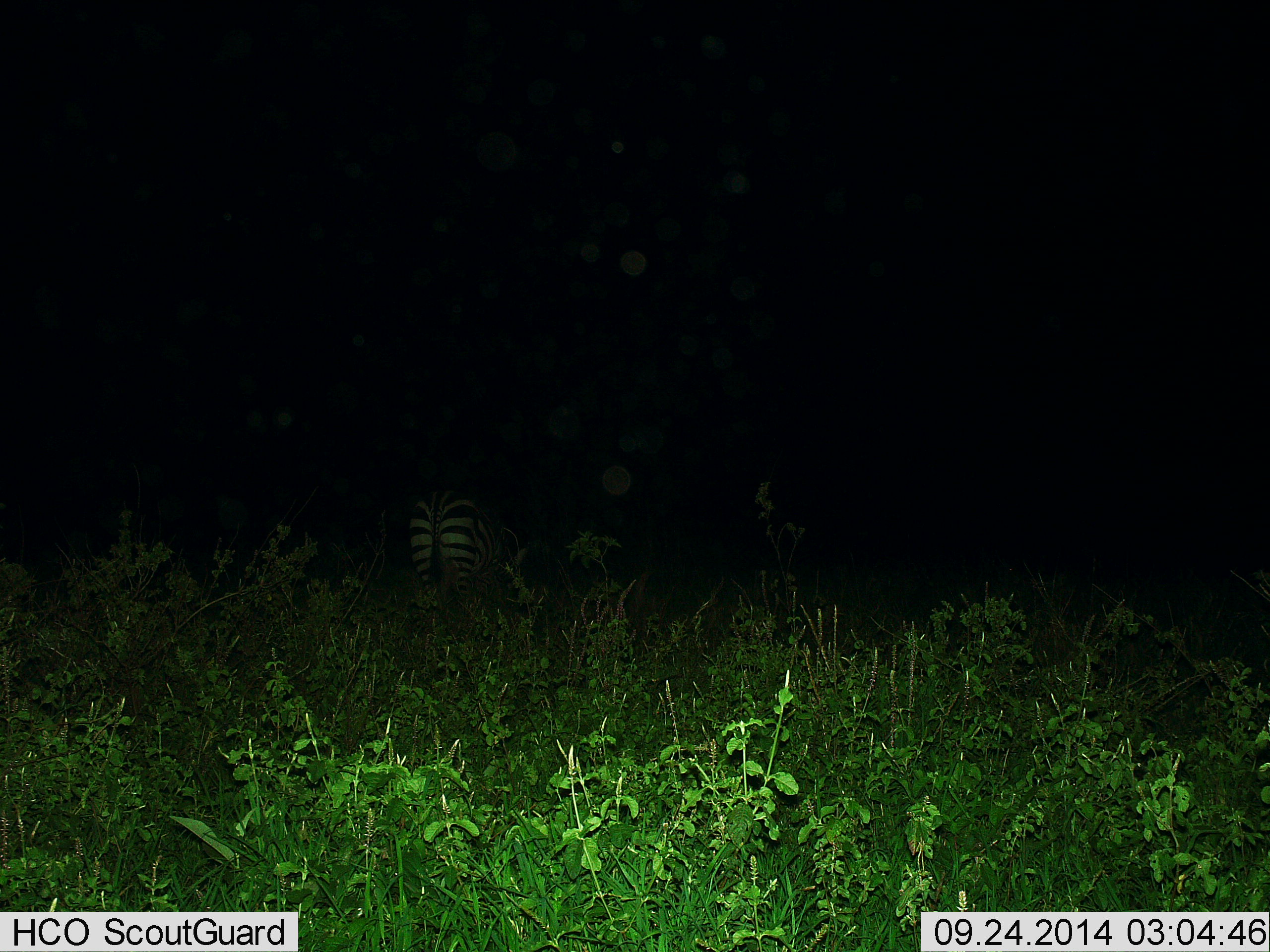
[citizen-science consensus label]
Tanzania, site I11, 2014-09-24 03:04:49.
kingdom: Animalia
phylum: Chordata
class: Mammalia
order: Perissodactyla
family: Equidae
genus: Equus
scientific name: Equus quagga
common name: plains zebra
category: zebra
Zebra (plains zebra) (Equus quagga), count 1. Behavior (volunteer vote fractions): standing 83%, resting 0%, moving 8%, interacting 0%. Young present (vote fraction): 0%. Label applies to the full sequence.